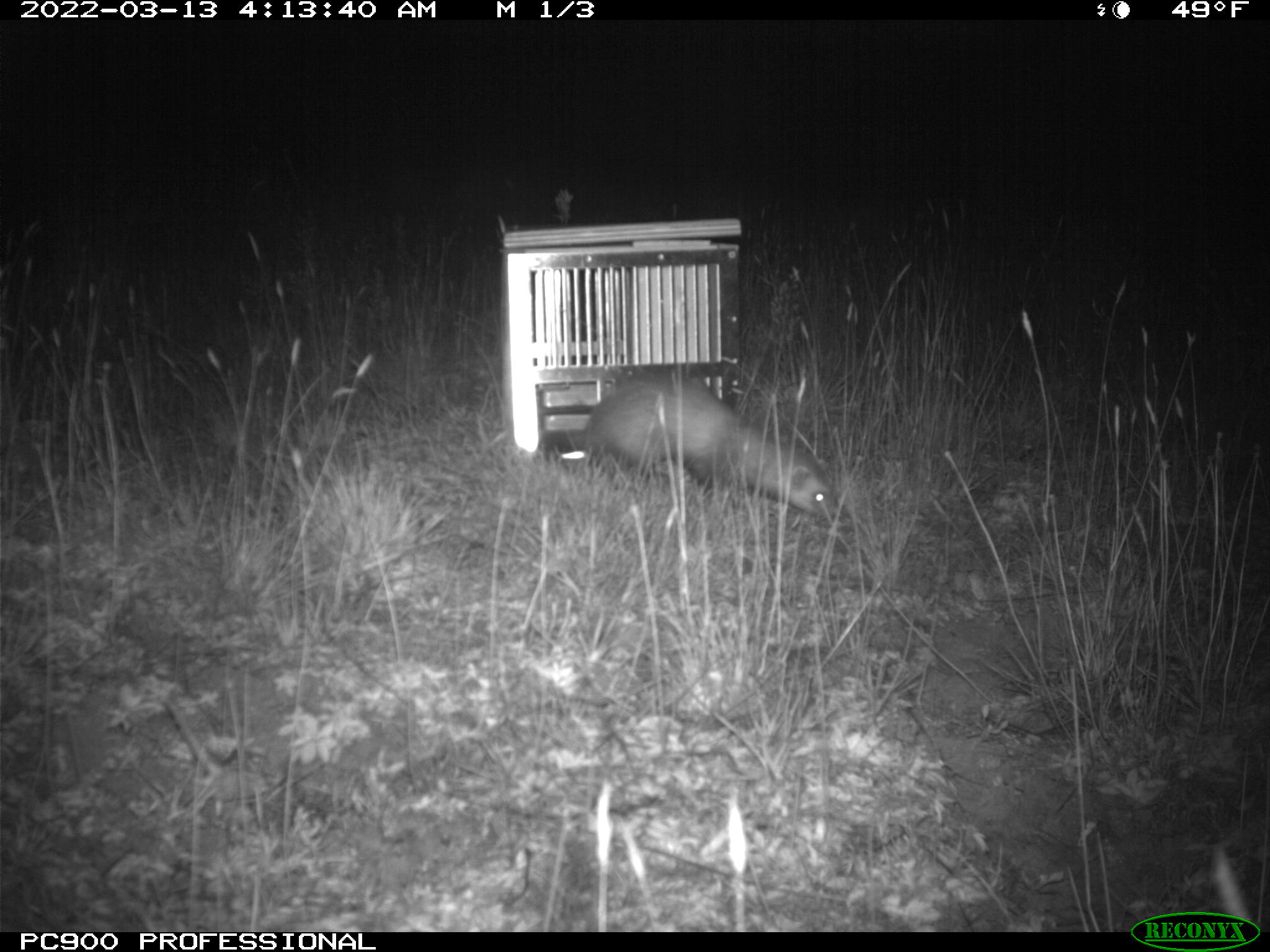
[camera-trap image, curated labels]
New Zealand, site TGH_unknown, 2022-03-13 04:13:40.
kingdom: Animalia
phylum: Chordata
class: Mammalia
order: Carnivora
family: Mustelidae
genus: Mustela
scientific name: Mustela furo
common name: ferret